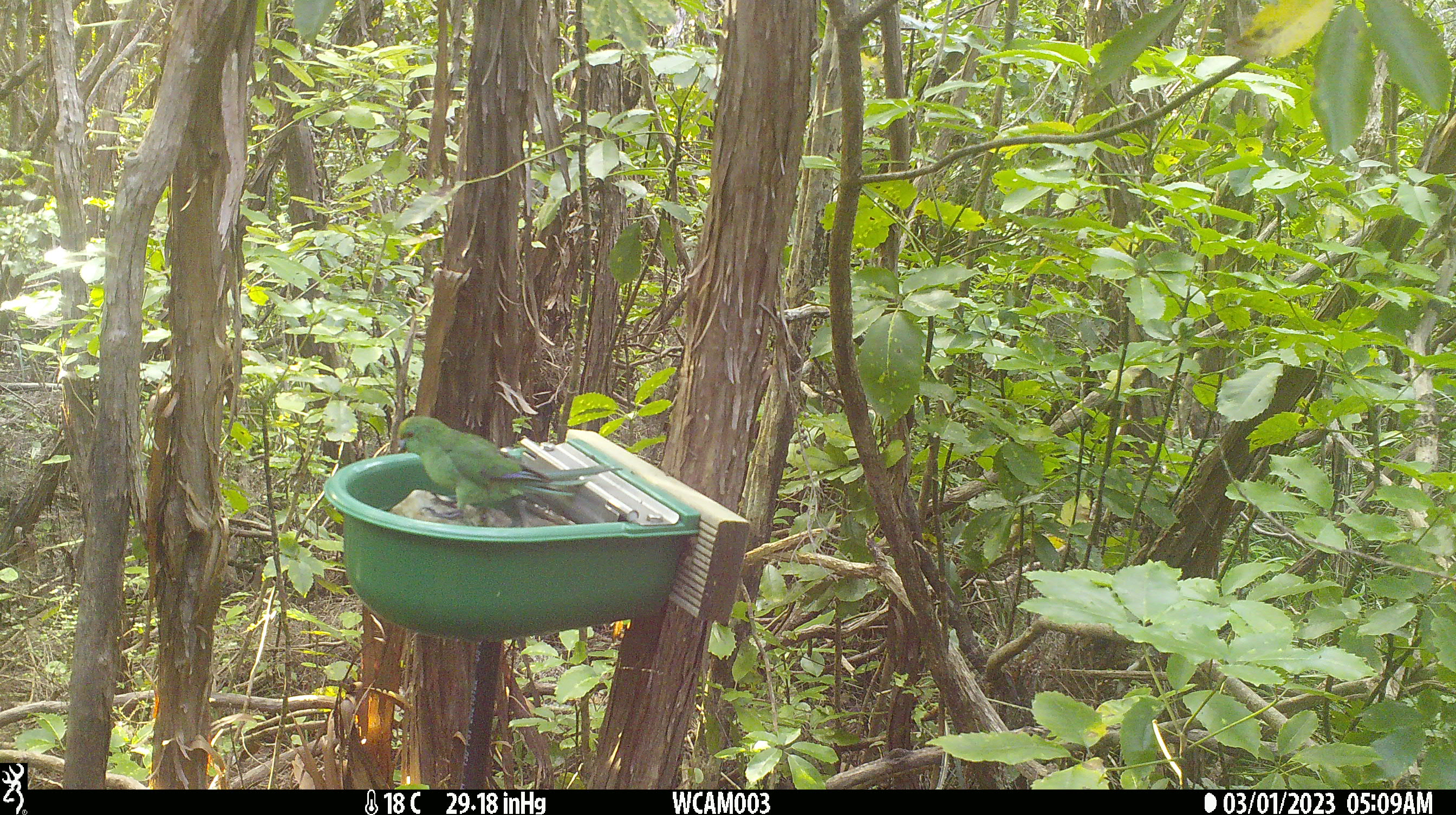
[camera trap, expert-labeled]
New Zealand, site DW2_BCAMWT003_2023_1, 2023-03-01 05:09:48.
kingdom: Animalia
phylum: Chordata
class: Aves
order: Psittaciformes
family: Psittaculidae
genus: Cyanoramphus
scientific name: Cyanoramphus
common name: parakeet